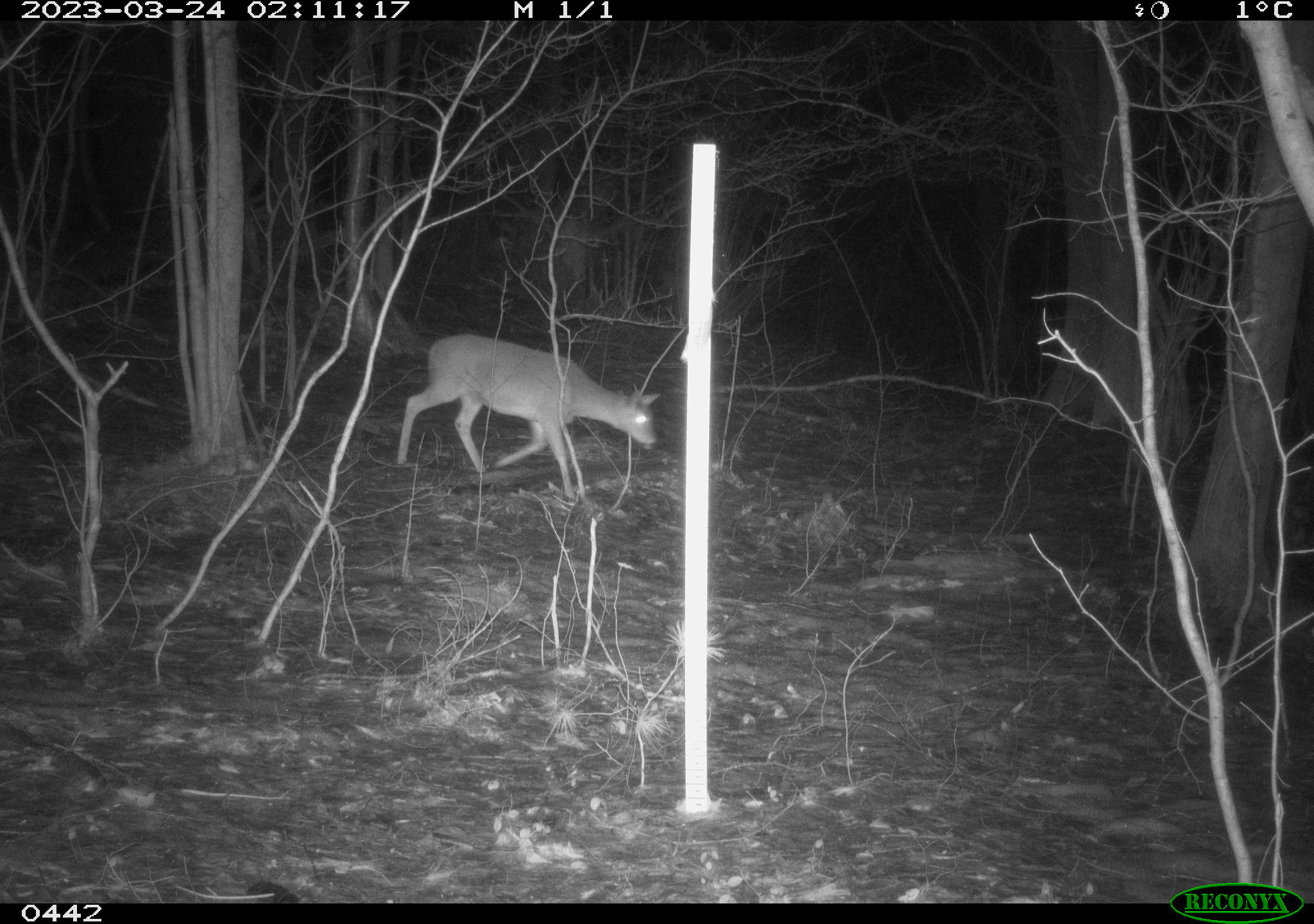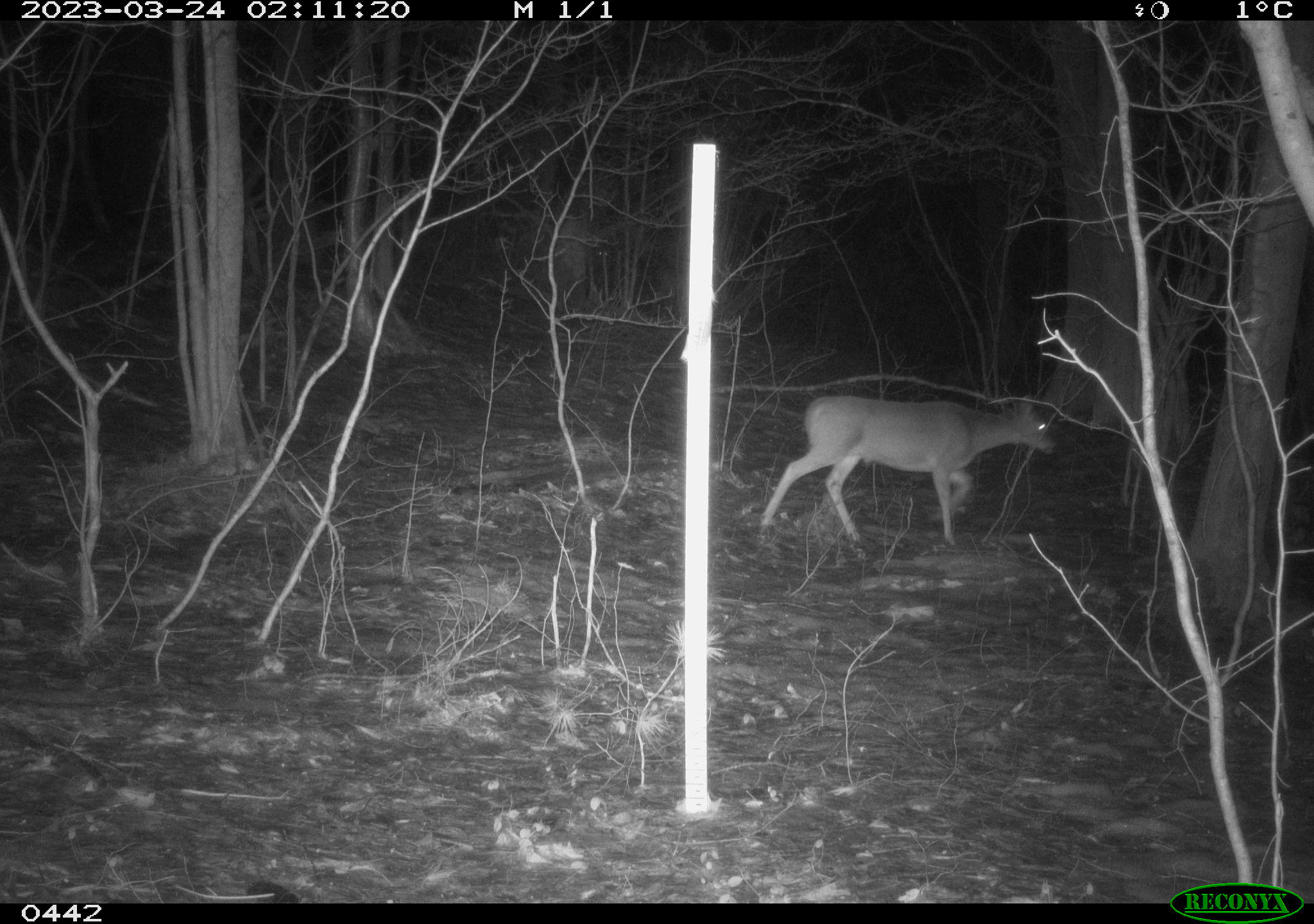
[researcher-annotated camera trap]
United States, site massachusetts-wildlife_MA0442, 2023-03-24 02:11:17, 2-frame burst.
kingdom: Animalia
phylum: Chordata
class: Mammalia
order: Artiodactyla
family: Cervidae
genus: Odocoileus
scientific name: Odocoileus virginianus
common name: white-tailed deer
White-tailed deer (Odocoileus virginianus).